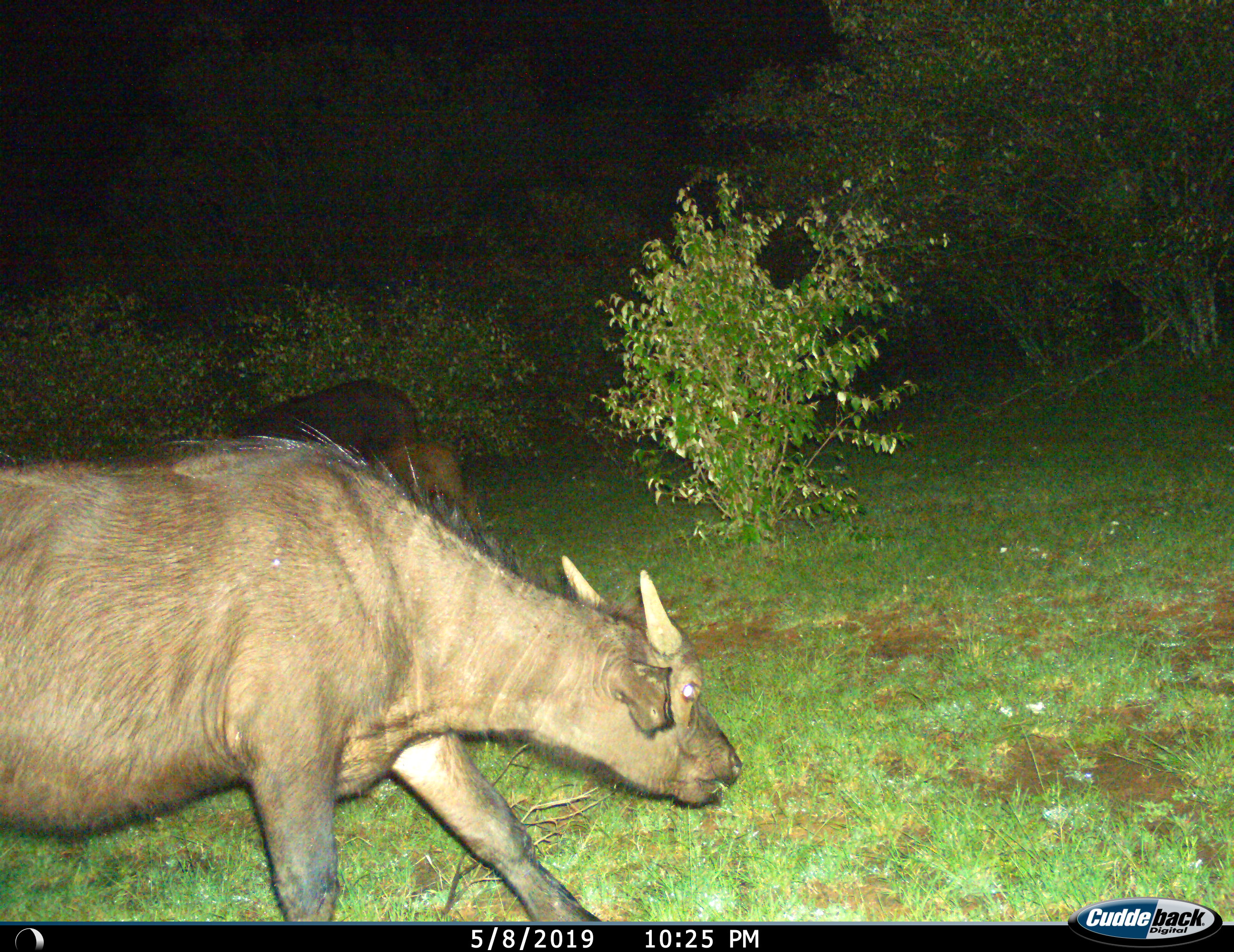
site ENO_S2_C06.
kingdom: Animalia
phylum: Chordata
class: Mammalia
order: Artiodactyla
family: Bovidae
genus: Syncerus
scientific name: Syncerus caffer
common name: african buffalo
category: buffalo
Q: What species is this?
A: Buffalo (african buffalo) (Syncerus caffer).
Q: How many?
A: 3.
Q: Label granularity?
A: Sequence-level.